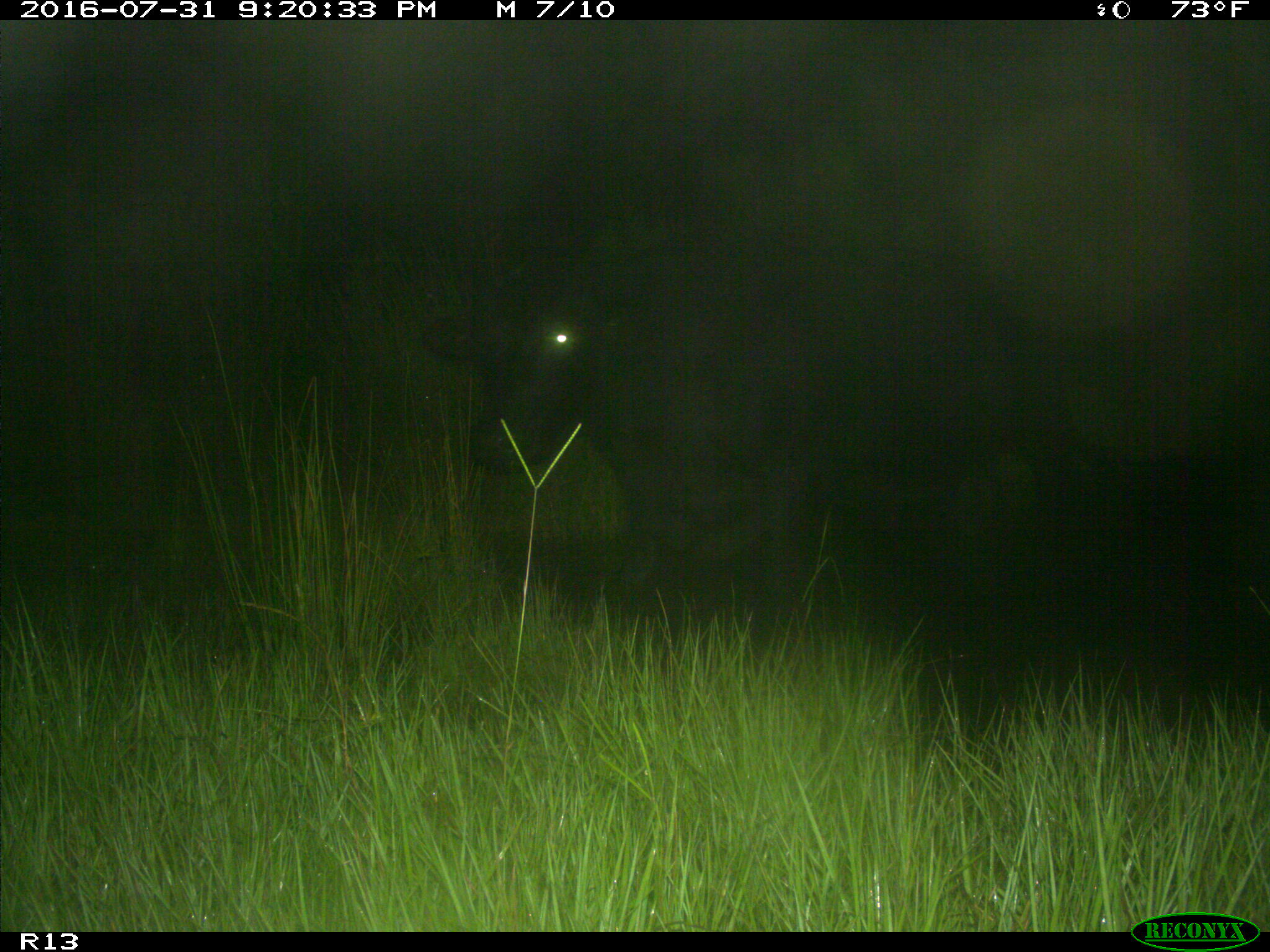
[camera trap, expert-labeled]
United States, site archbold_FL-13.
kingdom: Animalia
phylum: Chordata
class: Mammalia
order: Artiodactyla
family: Bovidae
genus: Bos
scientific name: Bos taurus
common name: domestic cow